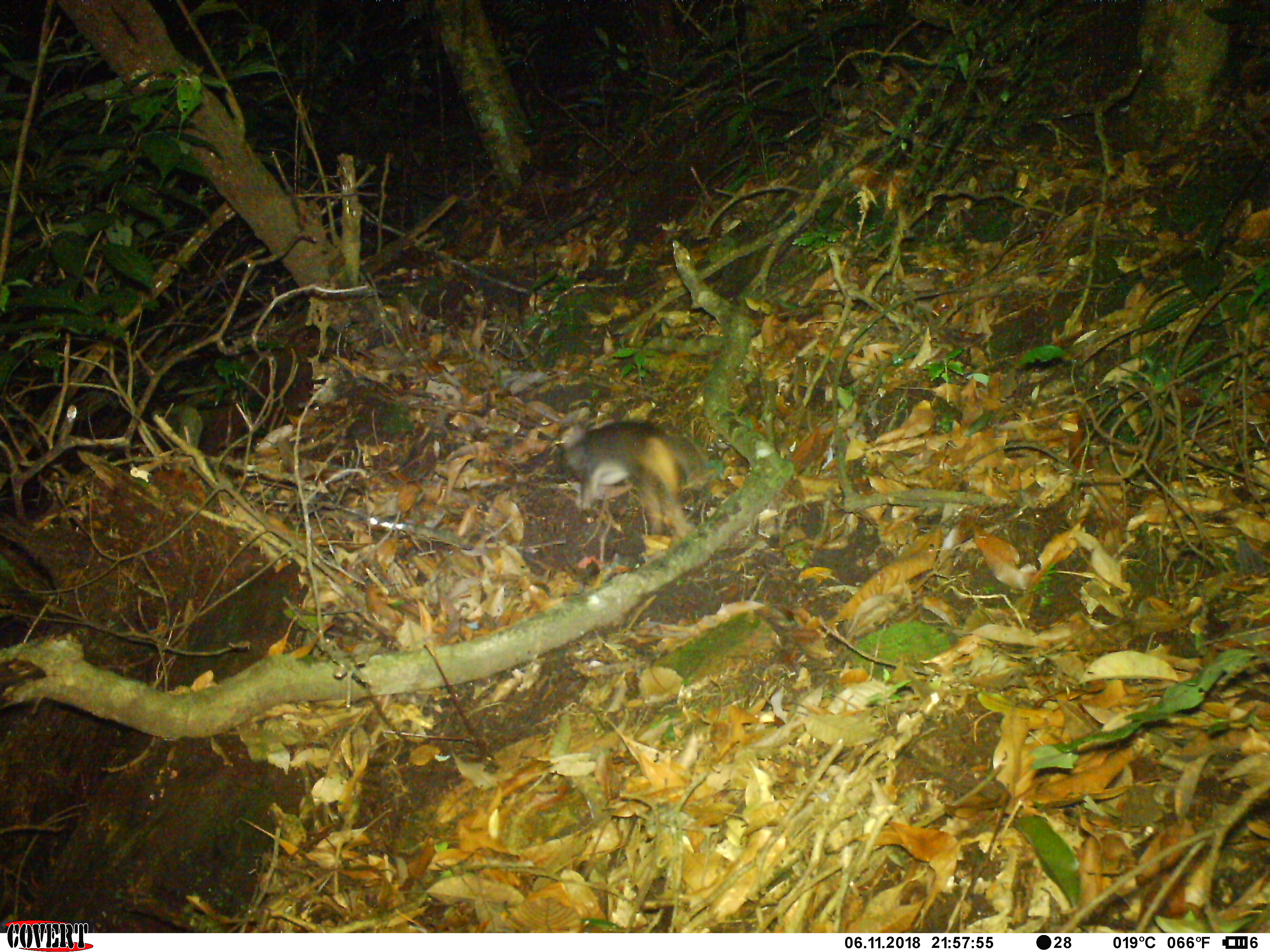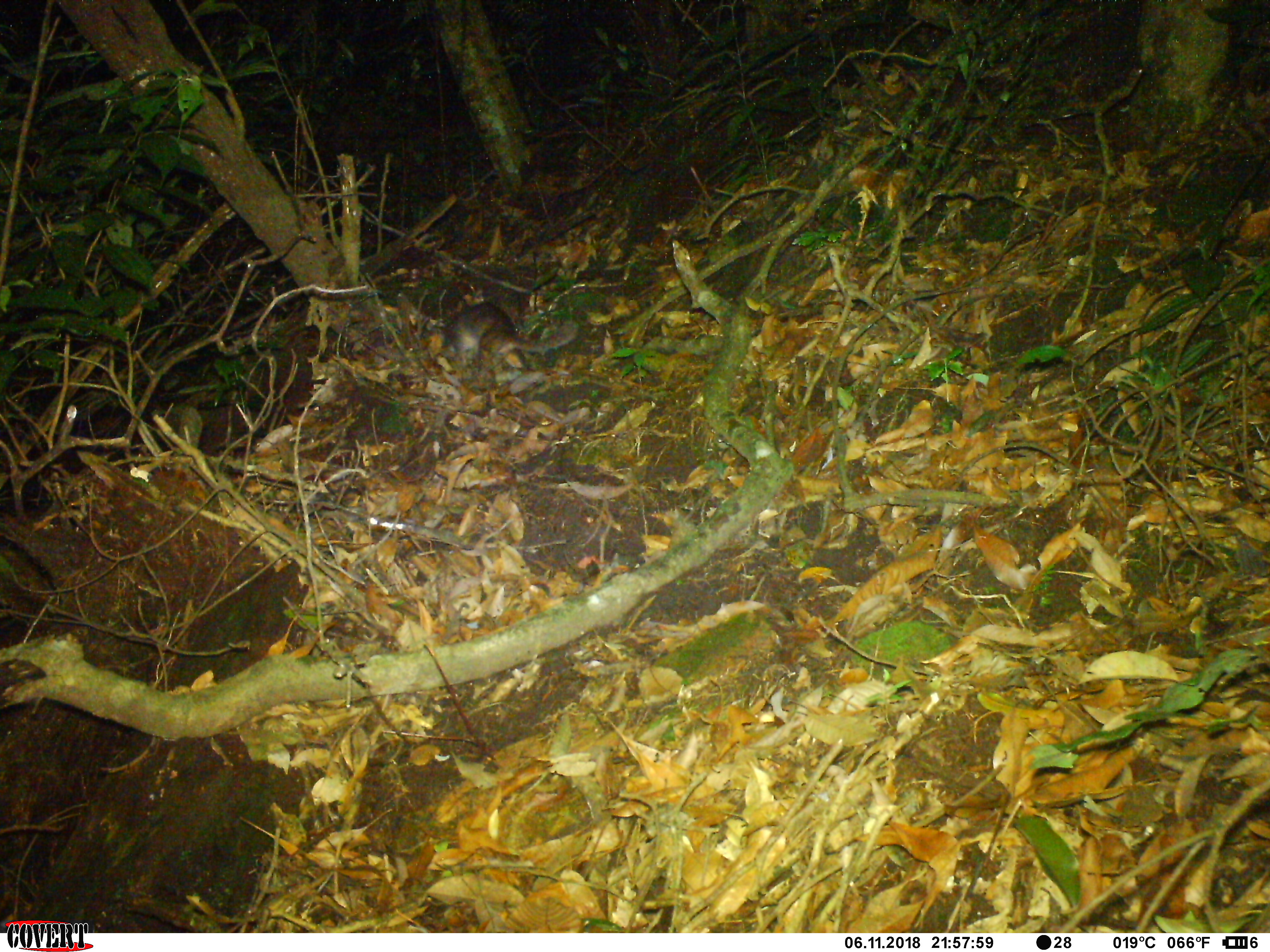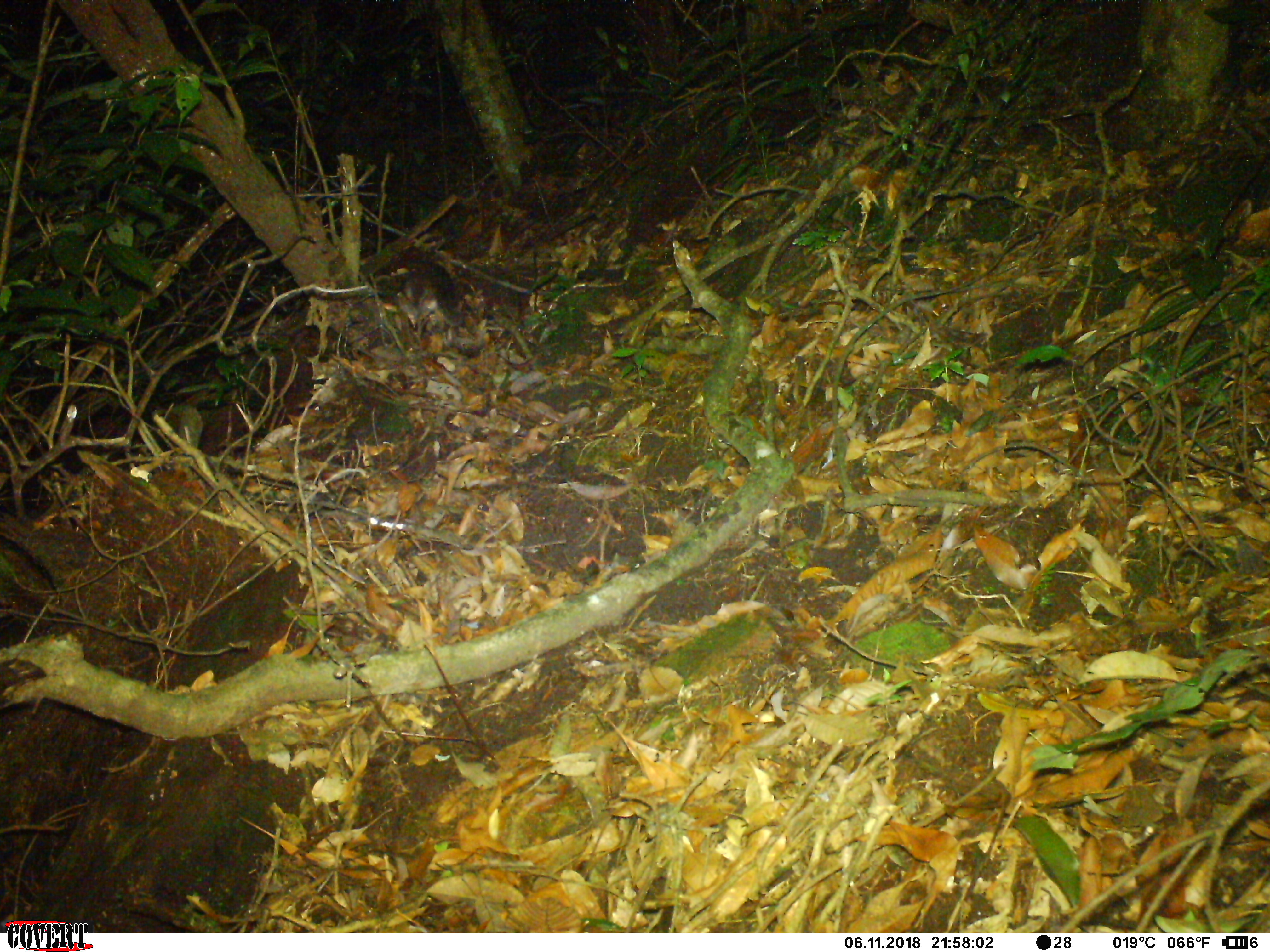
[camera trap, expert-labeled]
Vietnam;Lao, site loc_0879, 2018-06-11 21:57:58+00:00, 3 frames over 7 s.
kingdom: Animalia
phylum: Chordata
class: Mammalia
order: Carnivora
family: Mustelidae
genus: Melogale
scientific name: Melogale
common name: ferret badger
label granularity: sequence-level